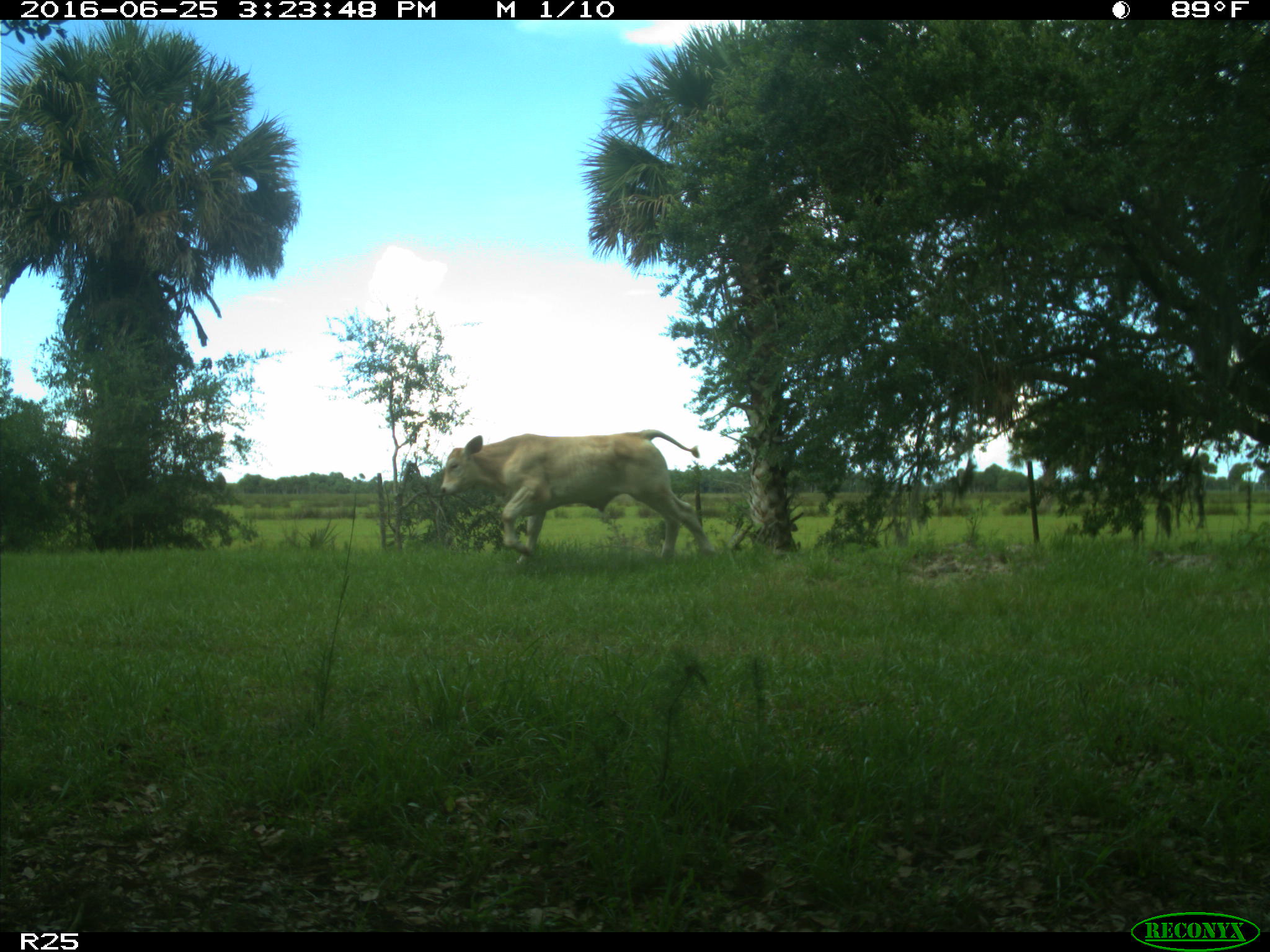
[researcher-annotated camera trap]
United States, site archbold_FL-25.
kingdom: Animalia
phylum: Chordata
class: Mammalia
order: Artiodactyla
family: Bovidae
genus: Bos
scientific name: Bos taurus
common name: domestic cow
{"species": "Bos taurus (domestic cow)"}